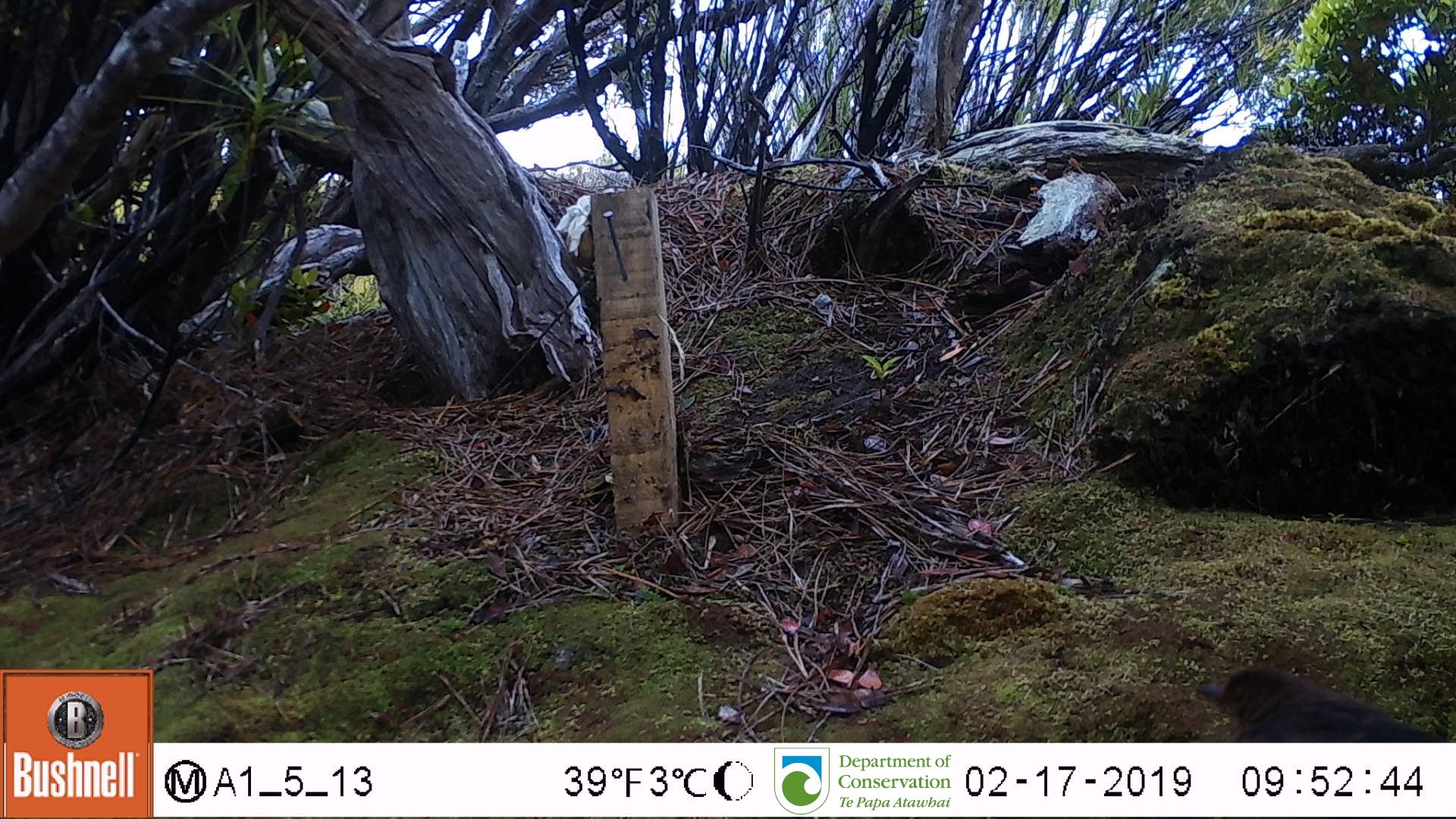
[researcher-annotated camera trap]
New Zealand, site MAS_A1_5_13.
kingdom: Animalia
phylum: Chordata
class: Aves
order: Passeriformes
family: Turdidae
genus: Turdus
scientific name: Turdus merula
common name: eurasian blackbird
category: blackbird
Blackbird (eurasian blackbird) (Turdus merula).